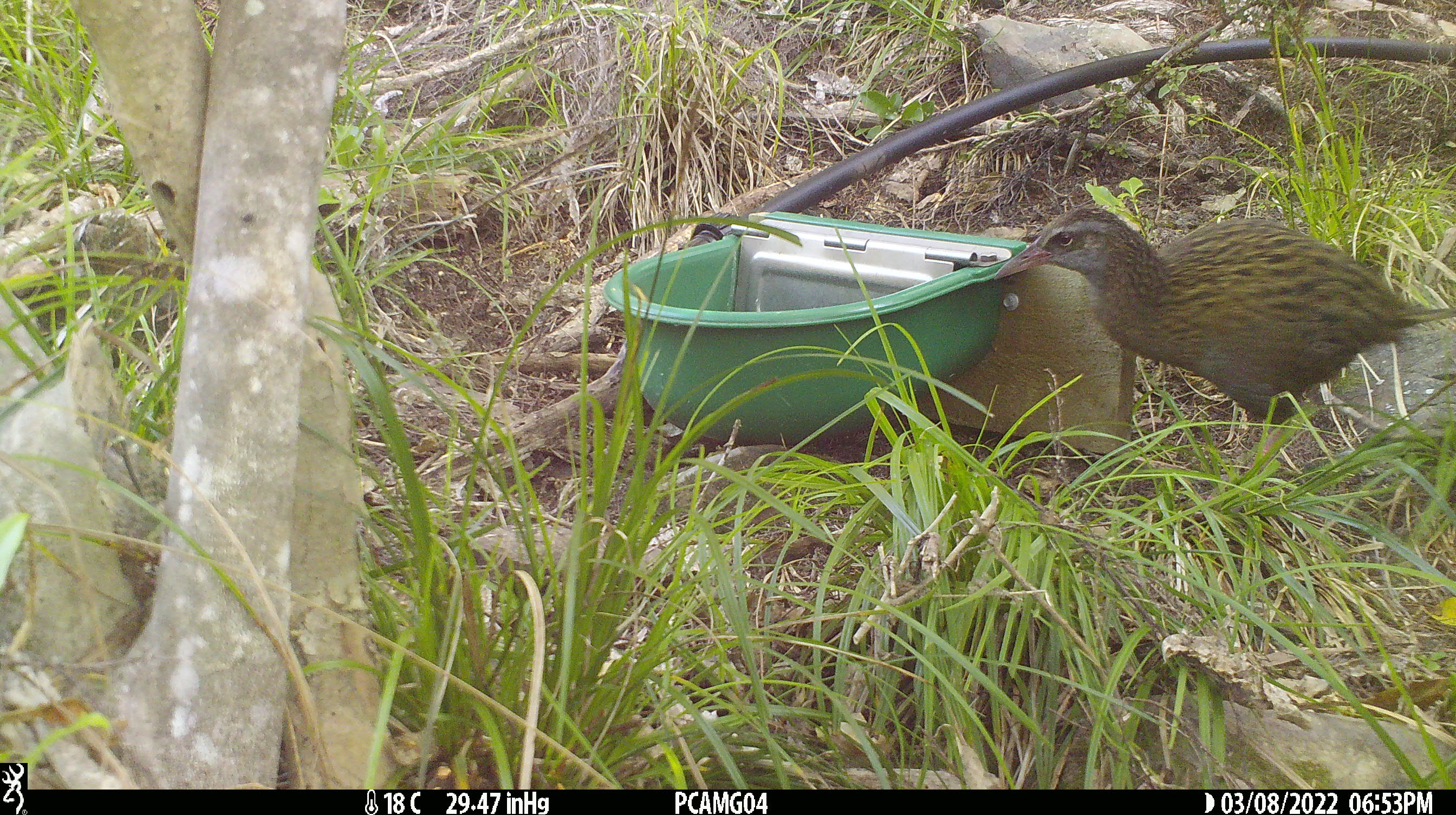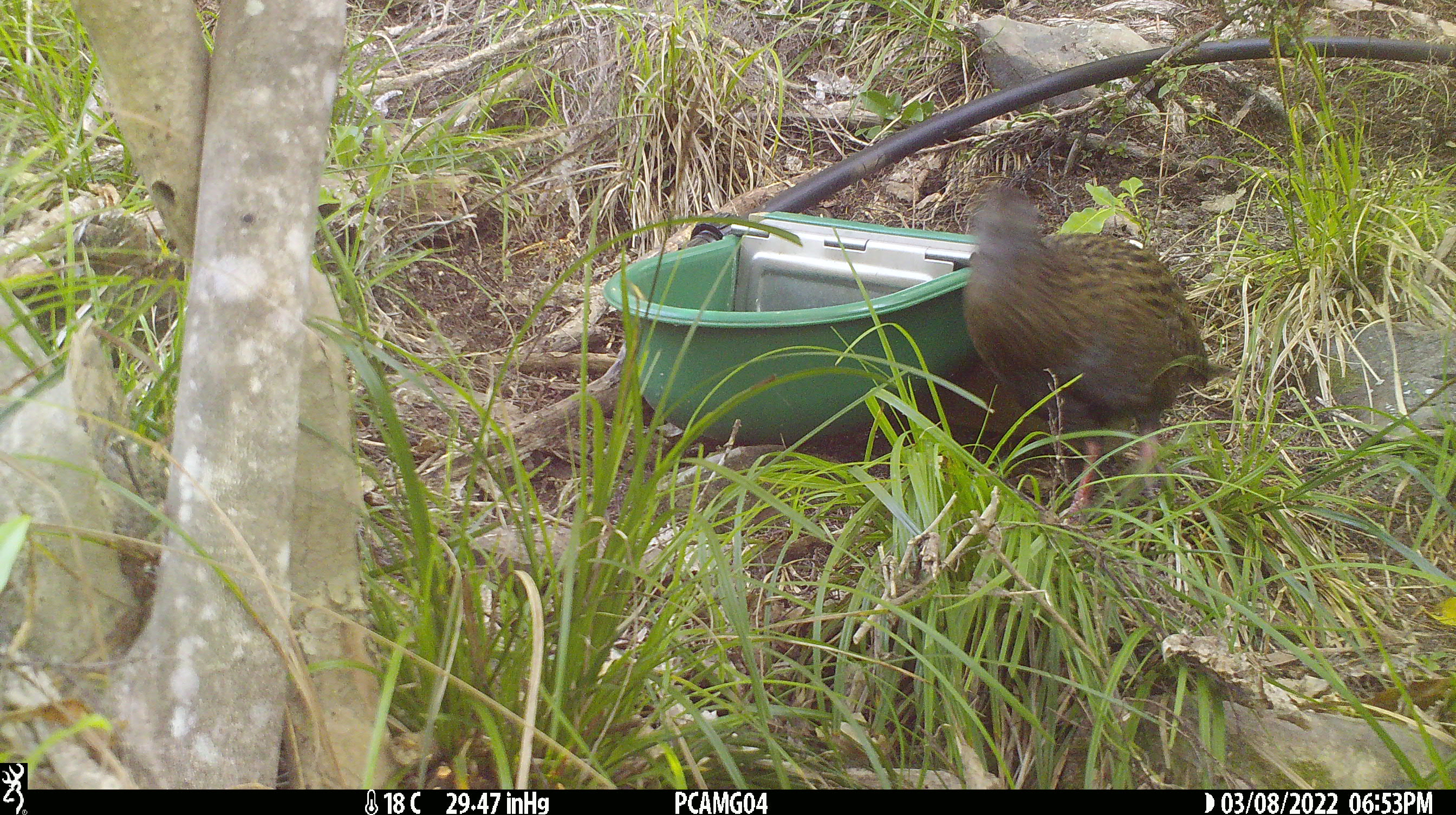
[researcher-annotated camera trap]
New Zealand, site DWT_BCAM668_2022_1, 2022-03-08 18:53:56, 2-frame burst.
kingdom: Animalia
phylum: Chordata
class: Aves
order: Gruiformes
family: Rallidae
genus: Gallirallus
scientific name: Gallirallus australis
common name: weka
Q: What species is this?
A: Weka (Gallirallus australis).